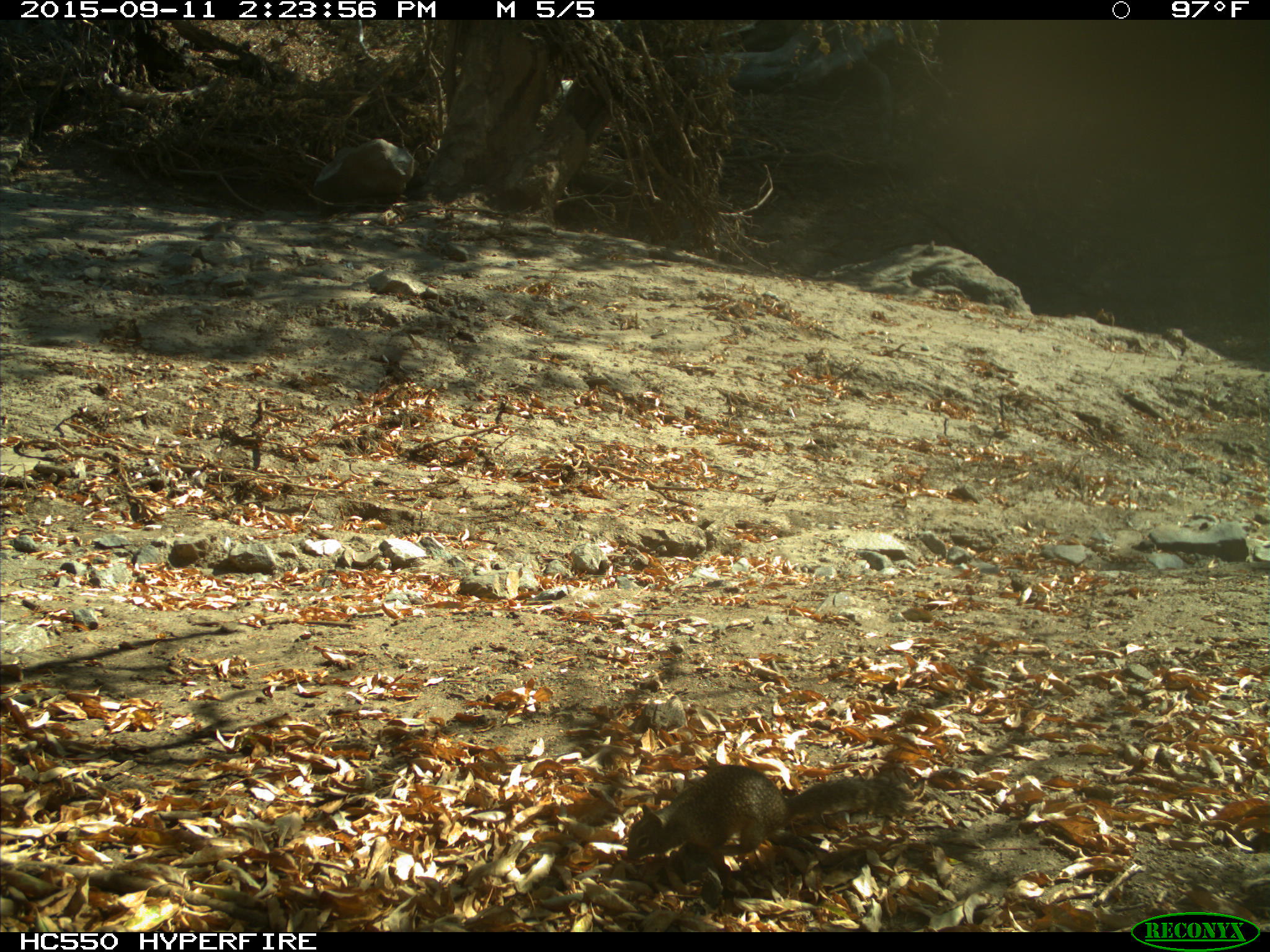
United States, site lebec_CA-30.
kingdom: Animalia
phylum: Chordata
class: Mammalia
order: Rodentia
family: Sciuridae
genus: Otospermophilus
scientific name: Otospermophilus beecheyi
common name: california ground squirrel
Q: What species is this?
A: Otospermophilus beecheyi (california ground squirrel).